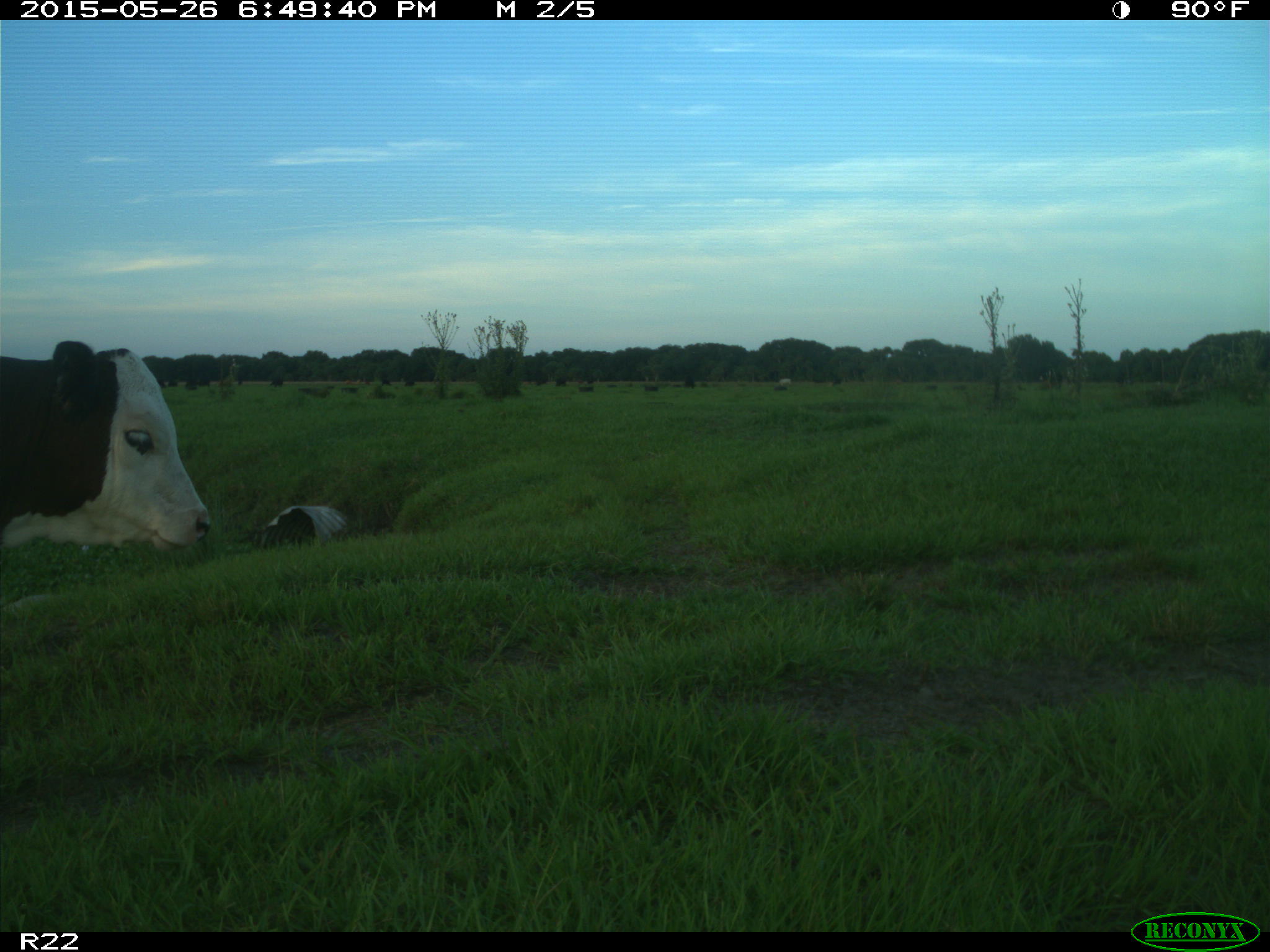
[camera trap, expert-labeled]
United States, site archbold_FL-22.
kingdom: Animalia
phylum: Chordata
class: Mammalia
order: Artiodactyla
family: Bovidae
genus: Bos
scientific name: Bos taurus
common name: domestic cow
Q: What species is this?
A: Bos taurus (domestic cow).